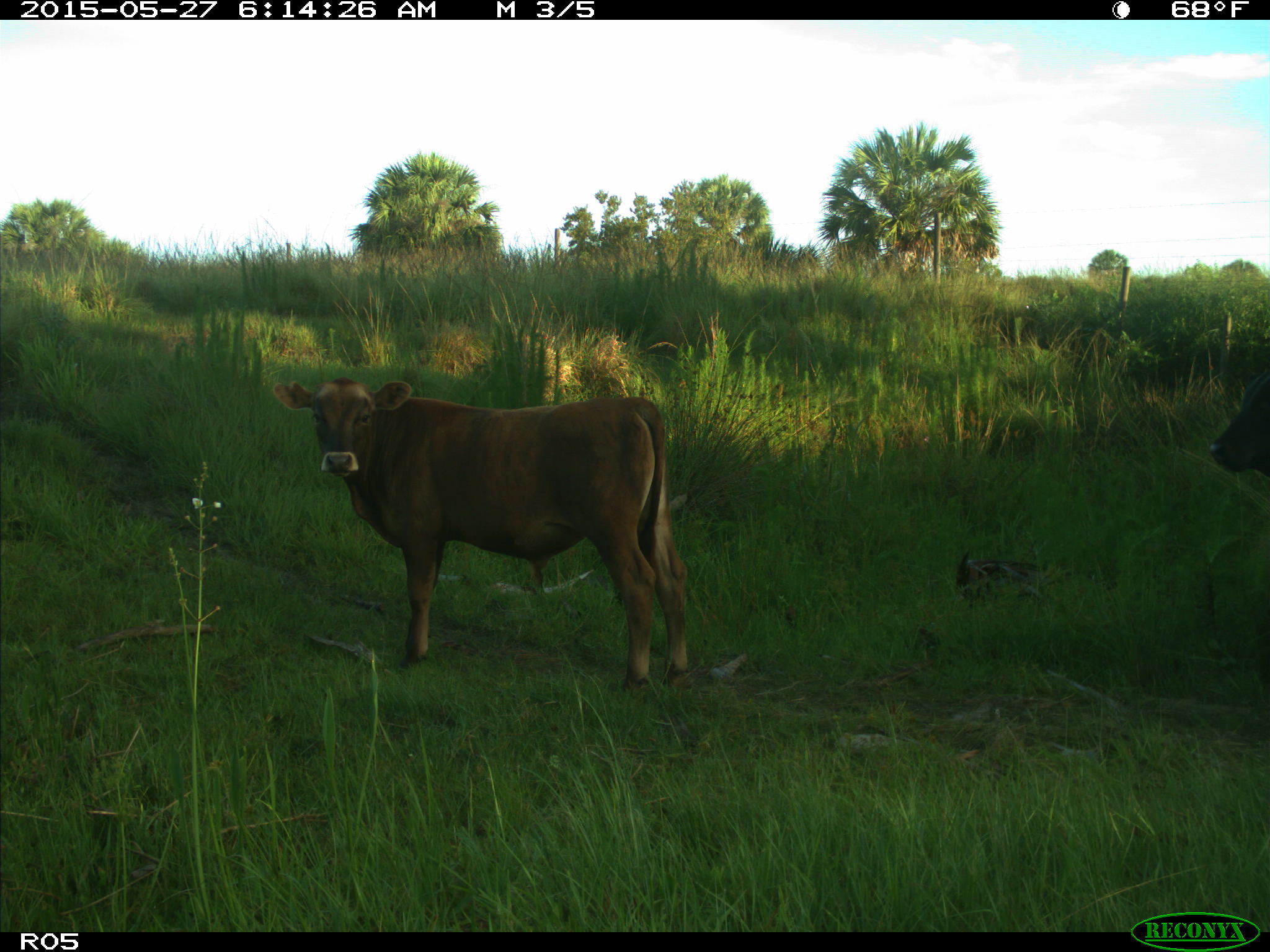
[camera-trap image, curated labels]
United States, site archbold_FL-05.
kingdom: Animalia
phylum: Chordata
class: Mammalia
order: Artiodactyla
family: Bovidae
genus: Bos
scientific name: Bos taurus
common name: domestic cow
Bos taurus (domestic cow).